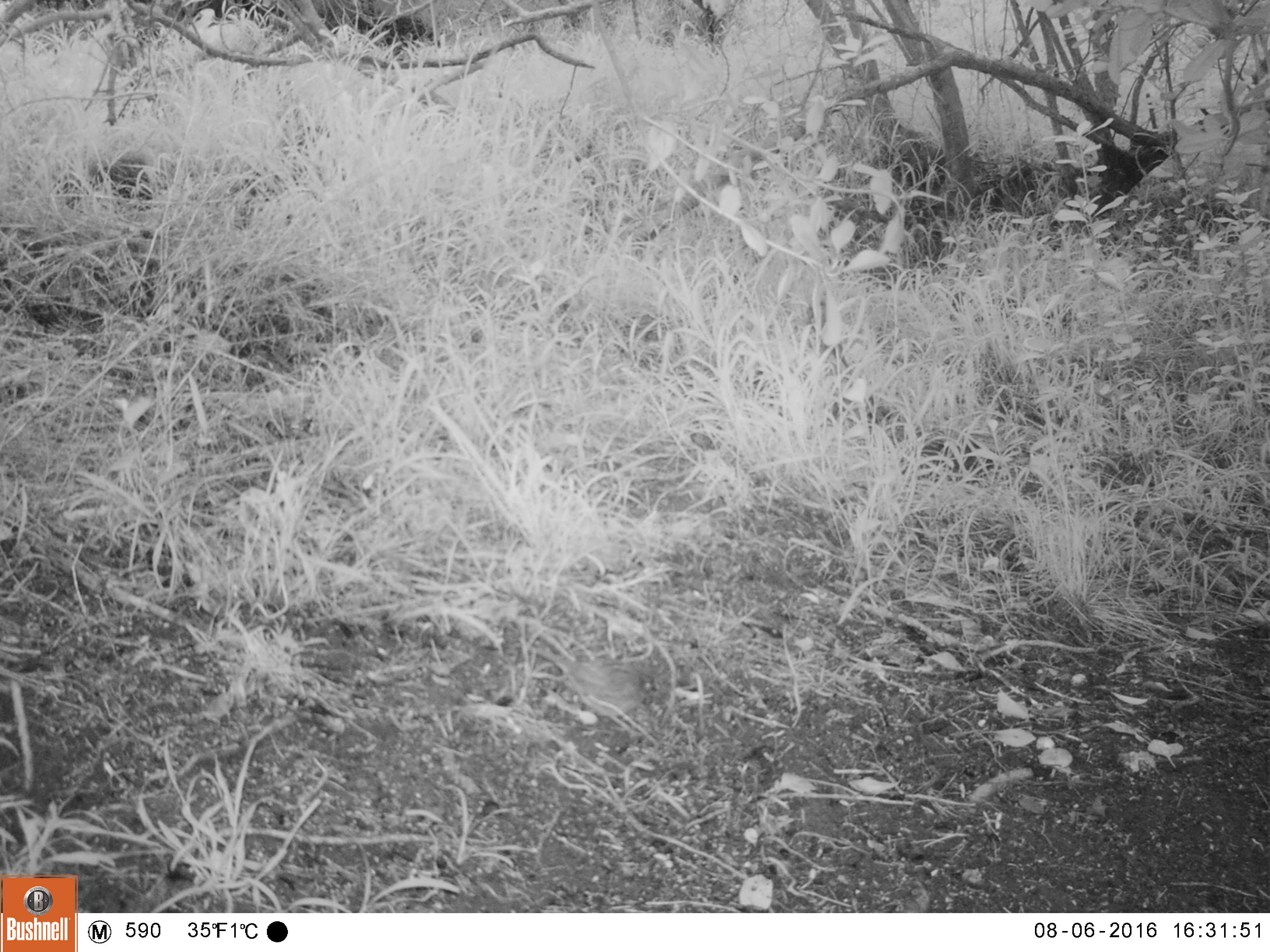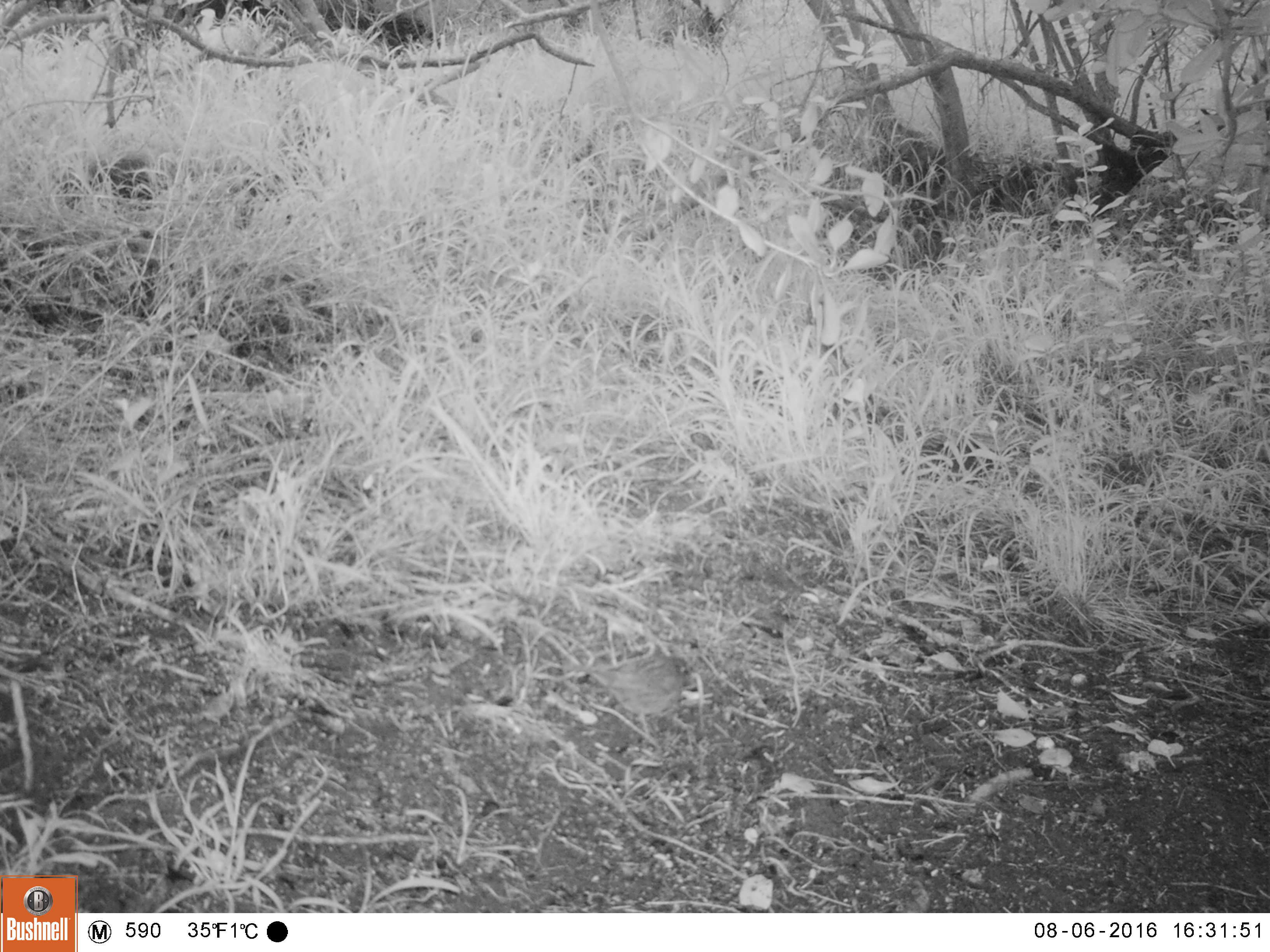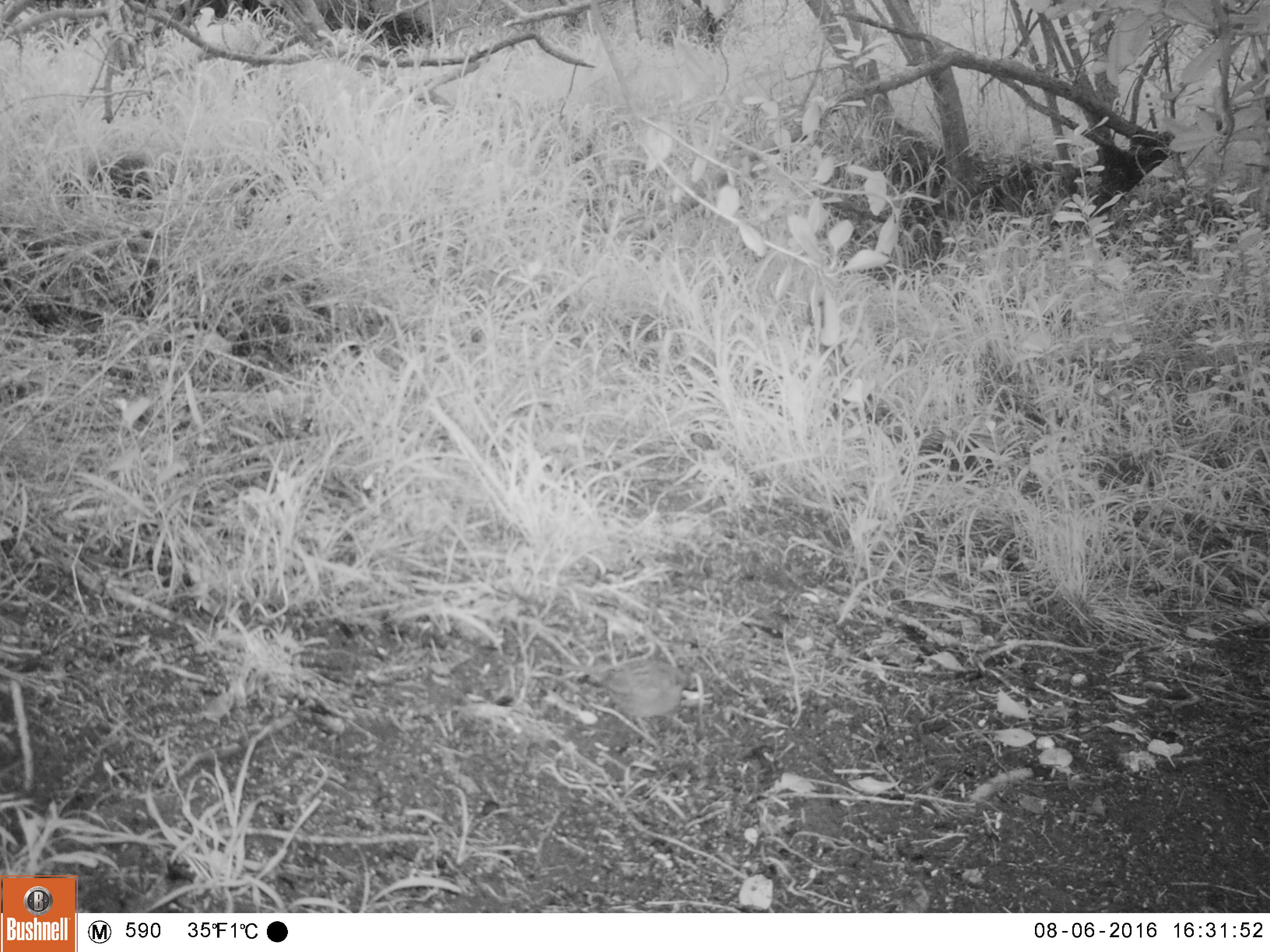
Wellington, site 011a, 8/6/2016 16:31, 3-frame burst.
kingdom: Animalia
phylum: Chordata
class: Aves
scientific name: Aves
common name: bird